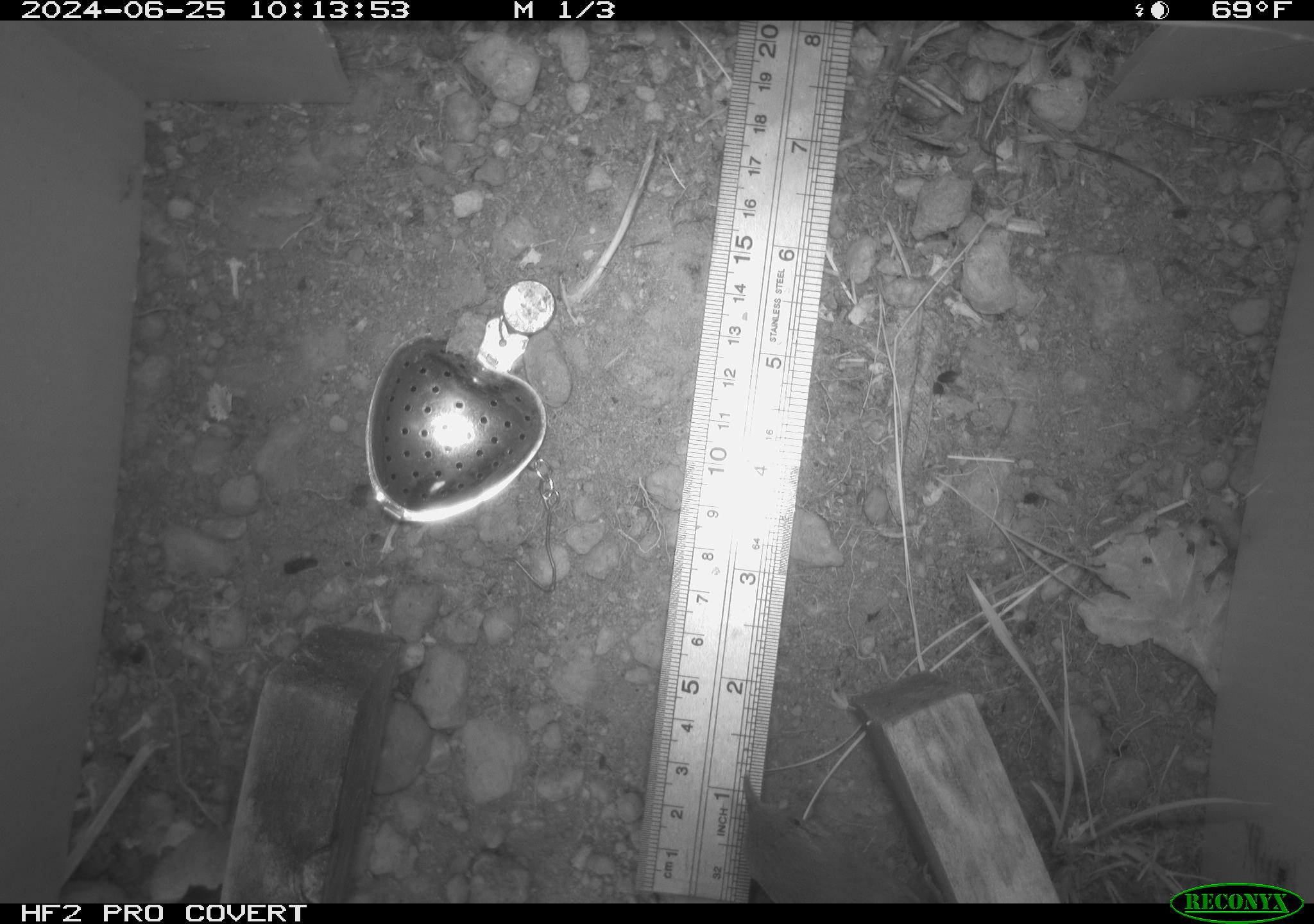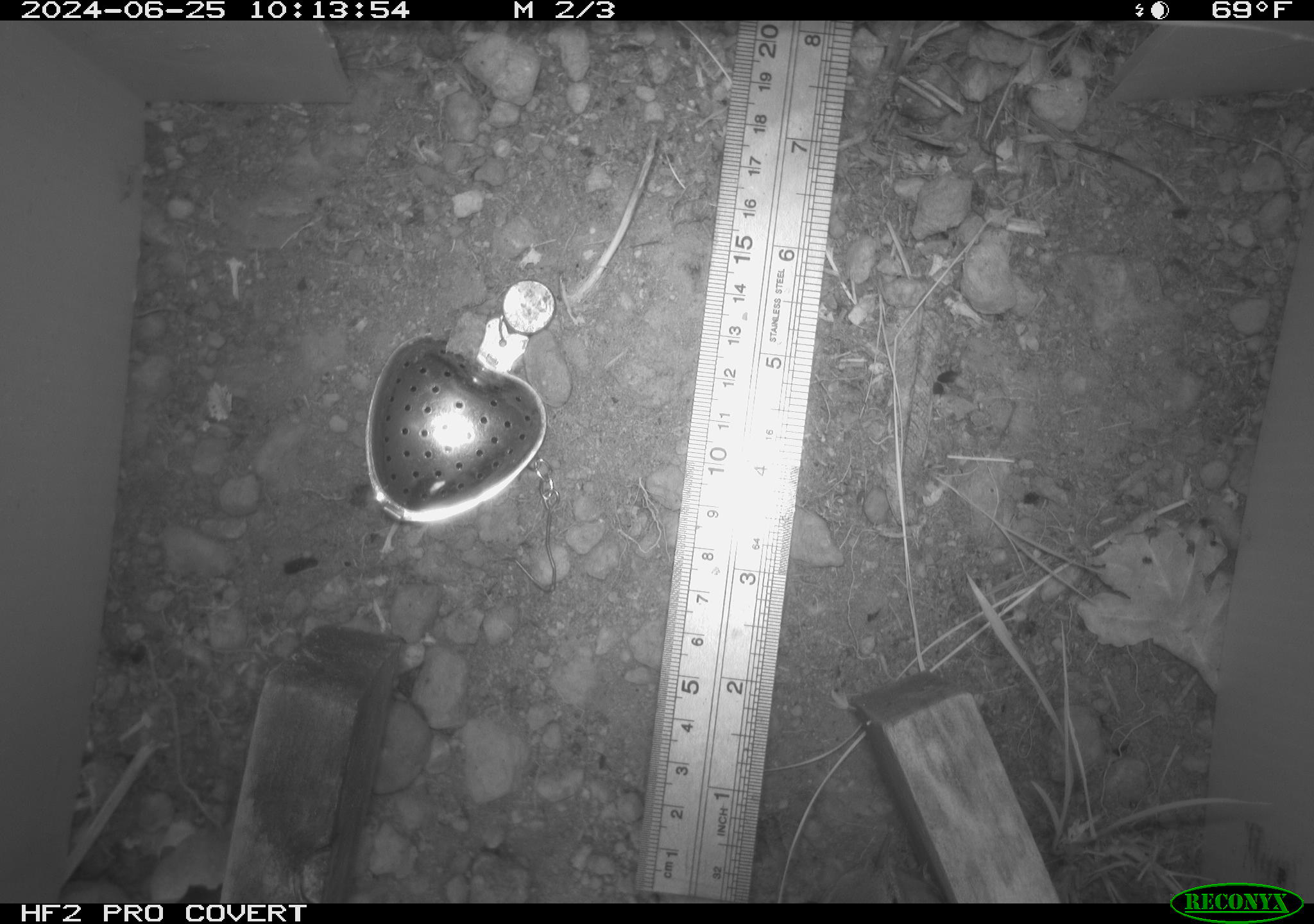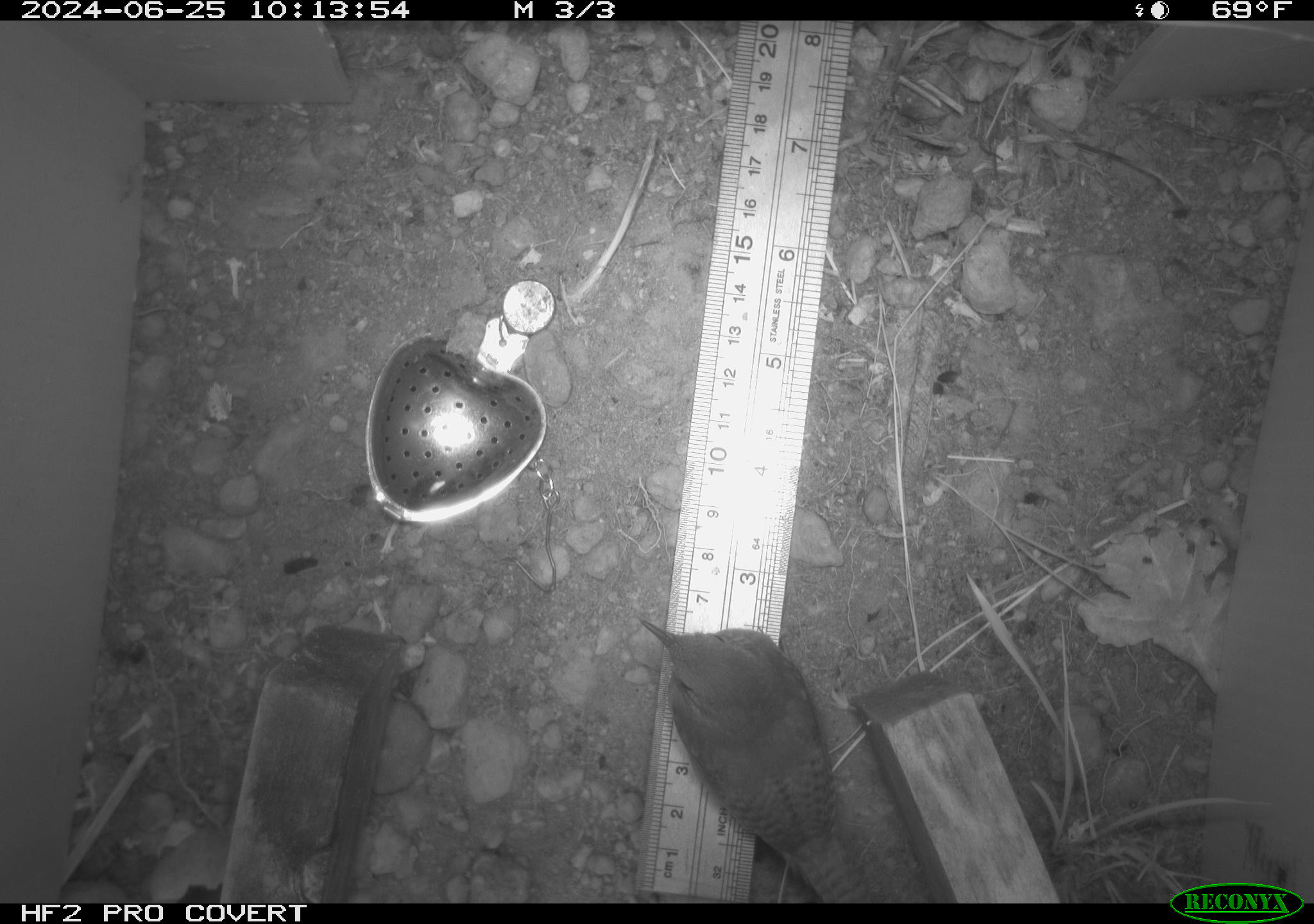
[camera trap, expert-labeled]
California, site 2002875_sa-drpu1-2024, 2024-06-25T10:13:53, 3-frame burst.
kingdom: Animalia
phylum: Chordata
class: Aves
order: Passeriformes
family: Troglodytidae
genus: Thryomanes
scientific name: Thryomanes bewickii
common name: bewick's wren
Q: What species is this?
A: Bewick's wren (Thryomanes bewickii).